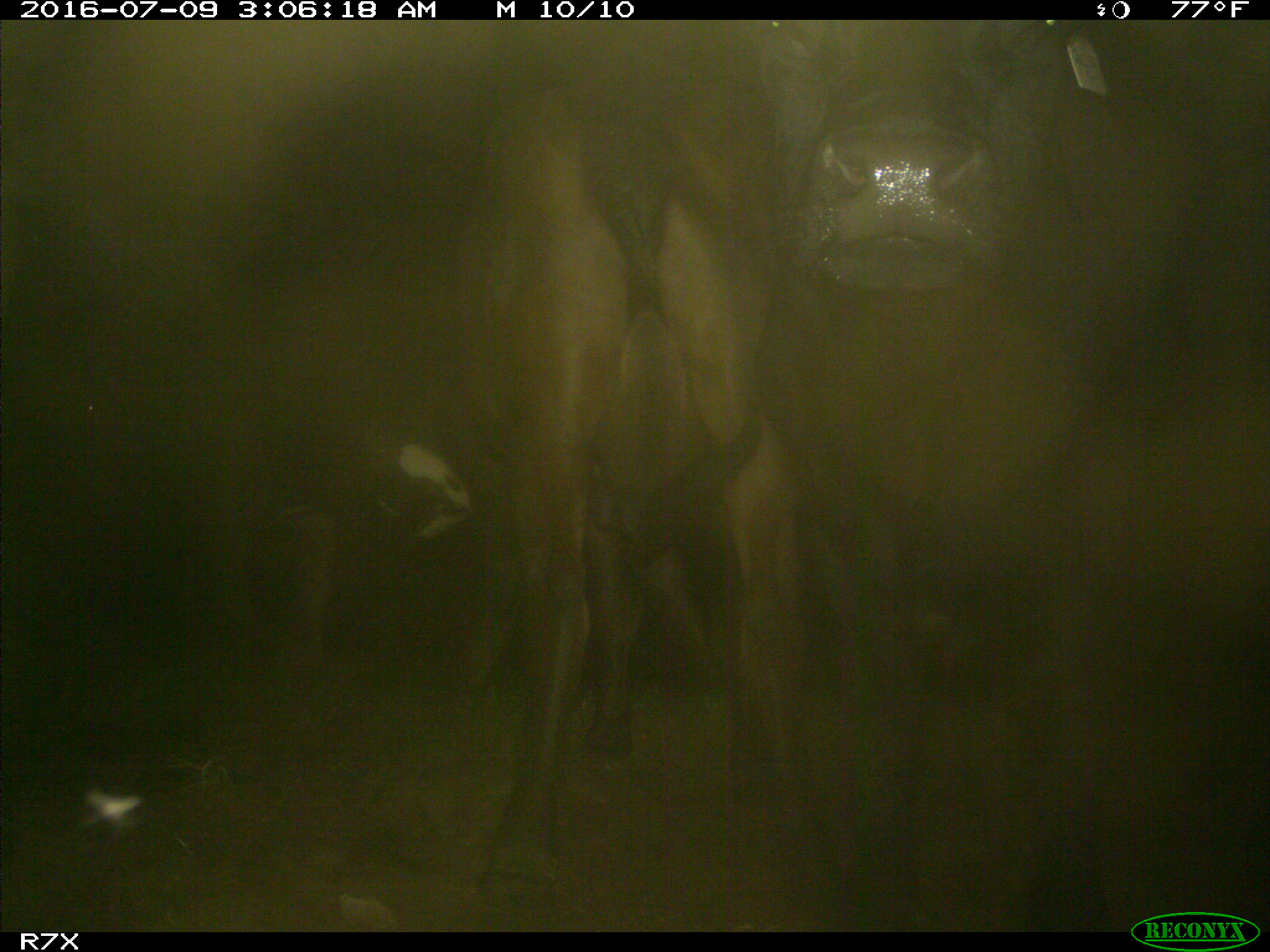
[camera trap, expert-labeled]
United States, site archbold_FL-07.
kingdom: Animalia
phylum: Chordata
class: Mammalia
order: Artiodactyla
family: Bovidae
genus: Bos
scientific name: Bos taurus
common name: domestic cow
Bos taurus (domestic cow).